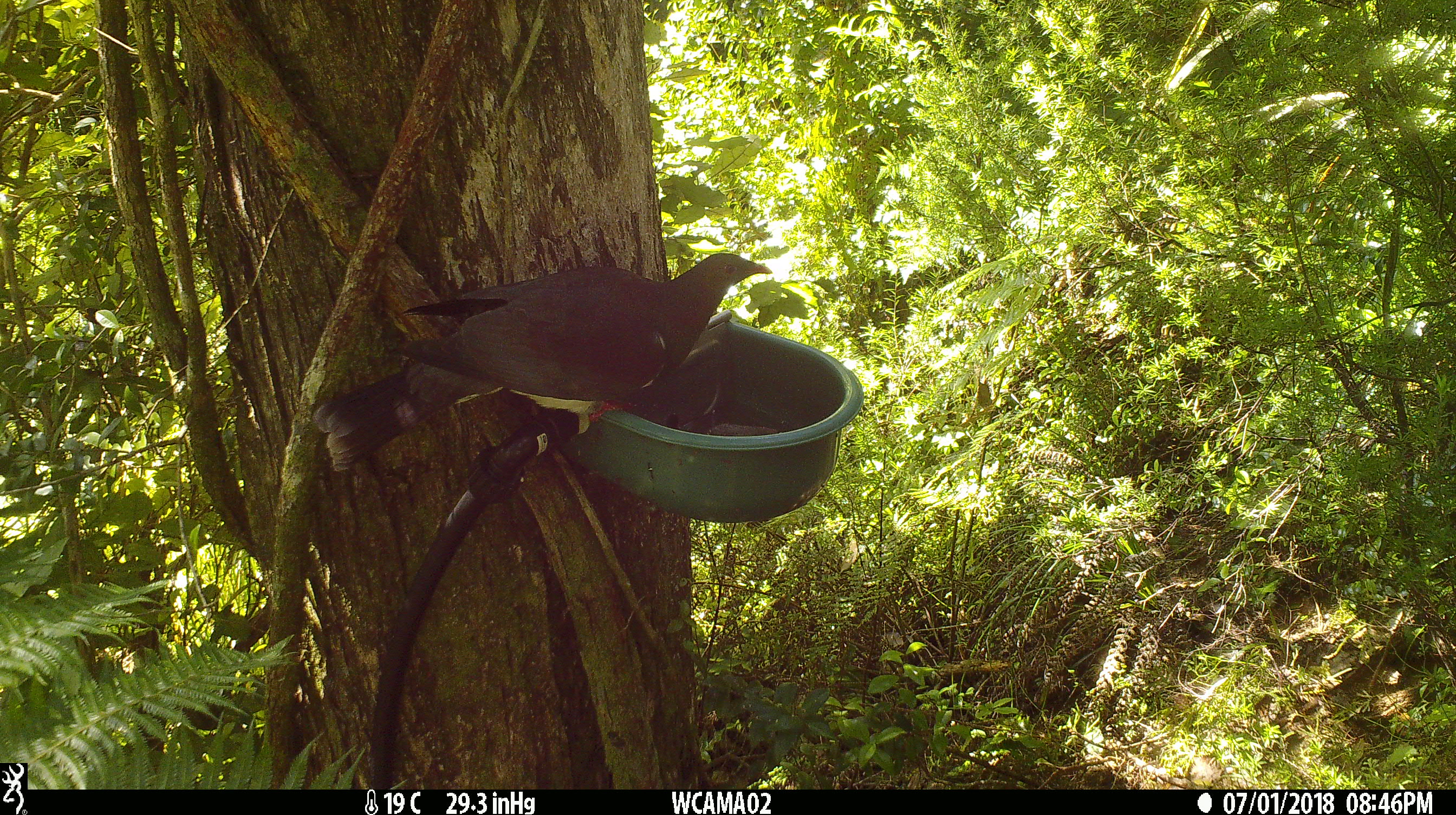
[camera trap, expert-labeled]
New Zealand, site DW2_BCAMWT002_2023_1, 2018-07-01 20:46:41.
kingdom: Animalia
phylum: Chordata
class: Aves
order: Columbiformes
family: Columbidae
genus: Hemiphaga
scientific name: Hemiphaga novaeseelandiae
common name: new zealand pigeon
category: kereru